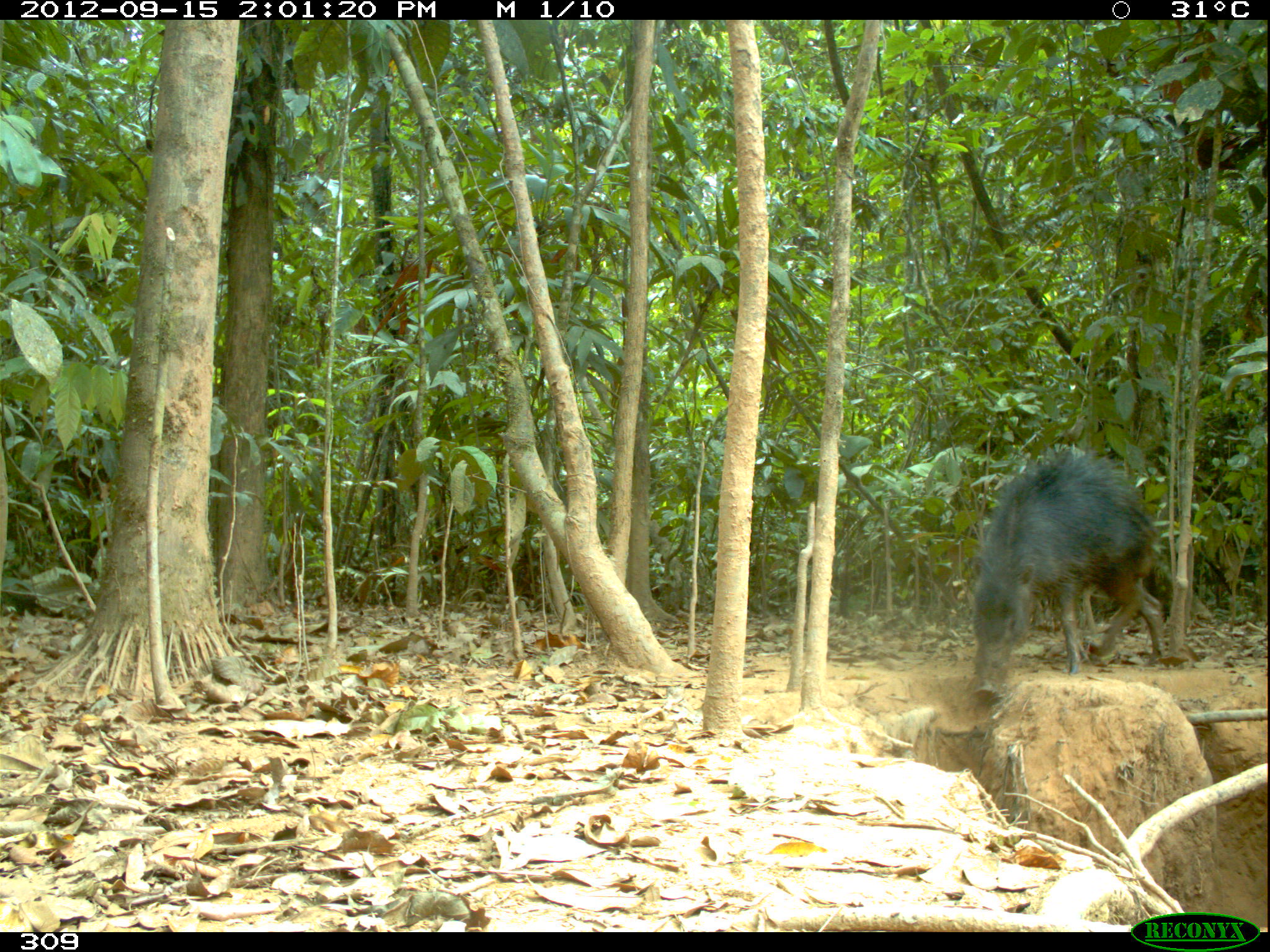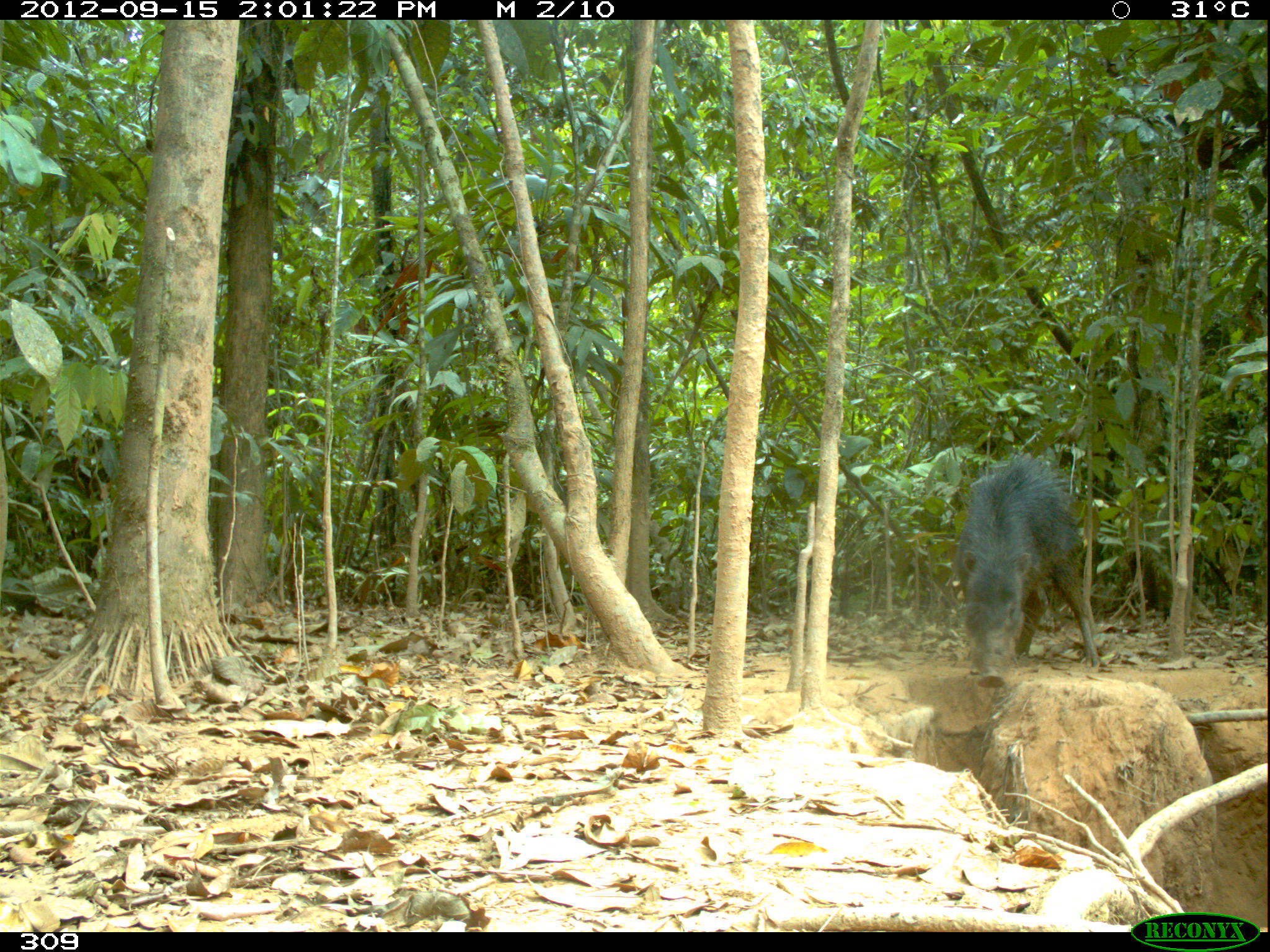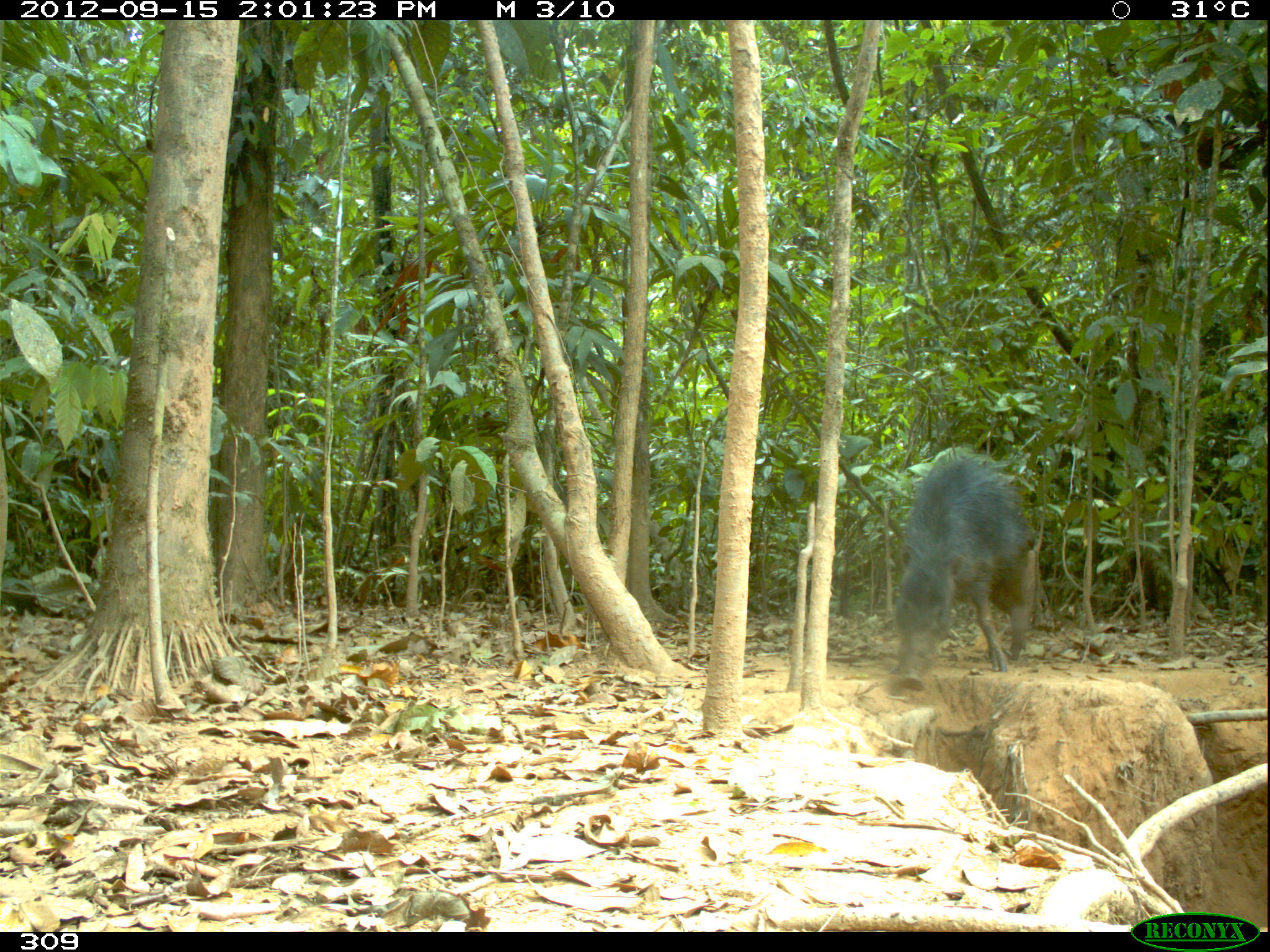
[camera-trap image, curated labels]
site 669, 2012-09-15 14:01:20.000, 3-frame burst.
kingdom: Animalia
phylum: Chordata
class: Mammalia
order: Artiodactyla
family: Tayassuidae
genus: Tayassu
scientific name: Tayassu pecari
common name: white-lipped peccary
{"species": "Tayassu pecari (white-lipped peccary)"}